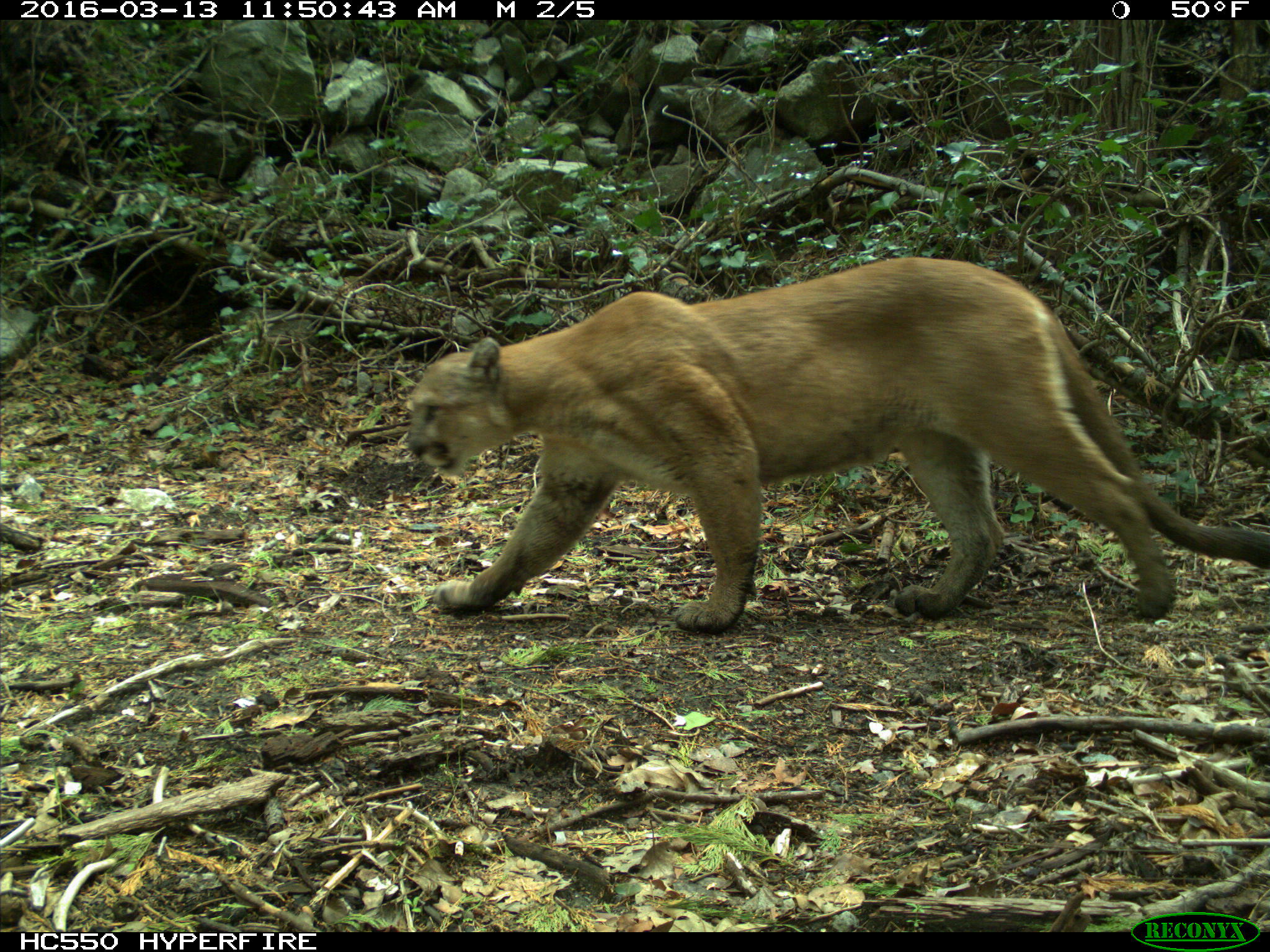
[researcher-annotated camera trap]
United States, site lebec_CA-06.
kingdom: Animalia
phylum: Chordata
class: Mammalia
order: Carnivora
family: Felidae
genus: Puma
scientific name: Puma concolor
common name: mountain lion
Puma concolor (mountain lion).